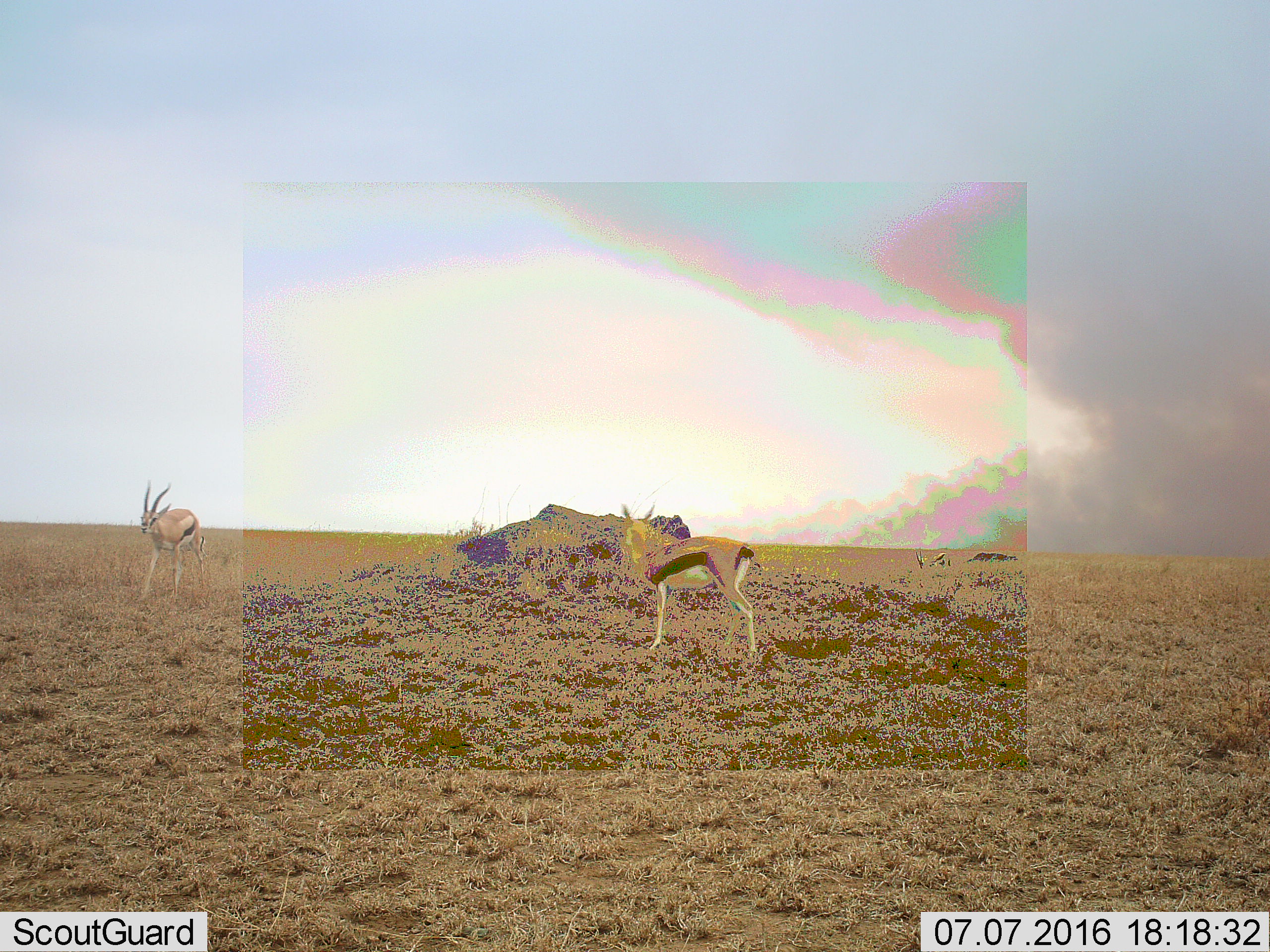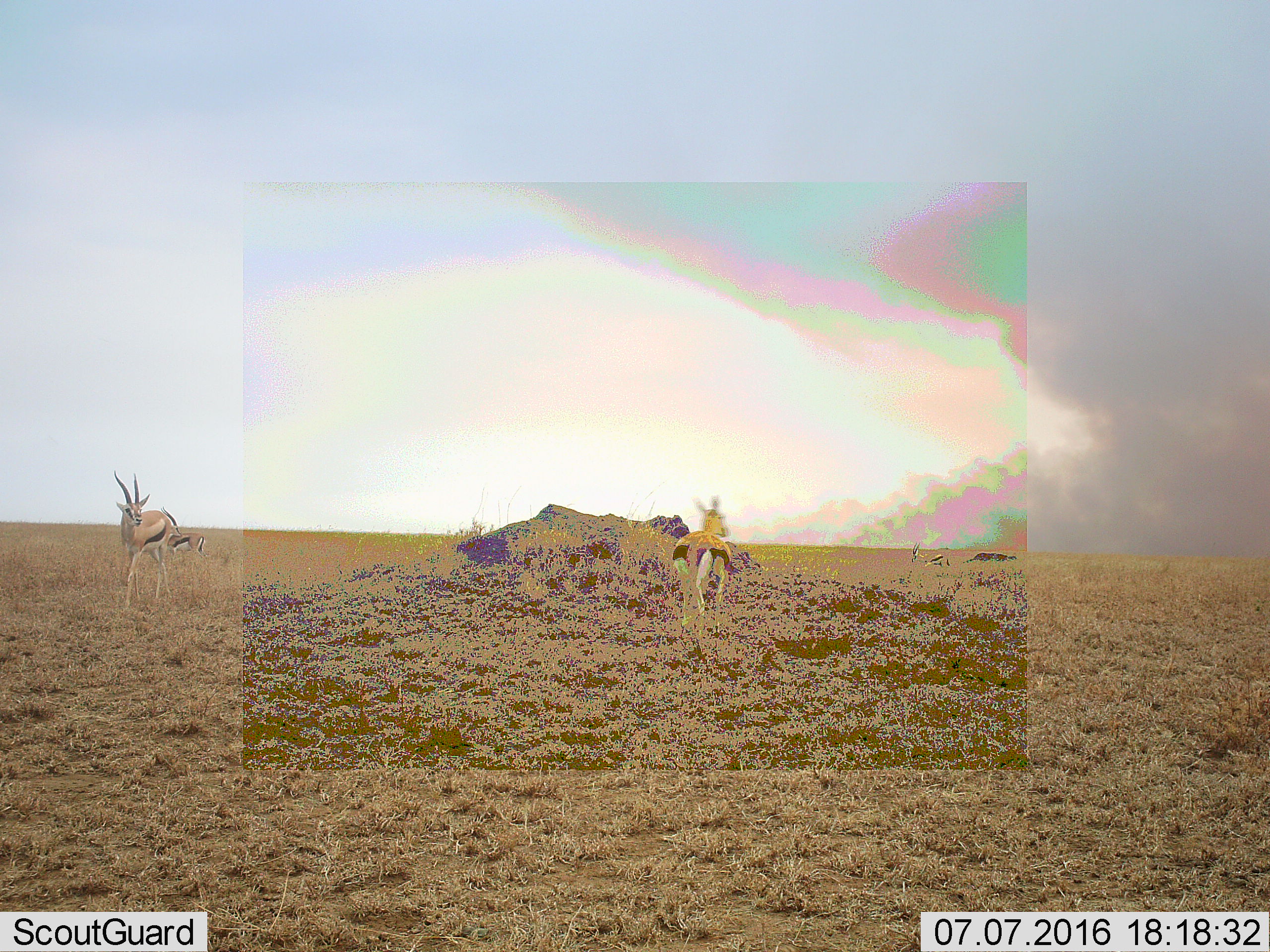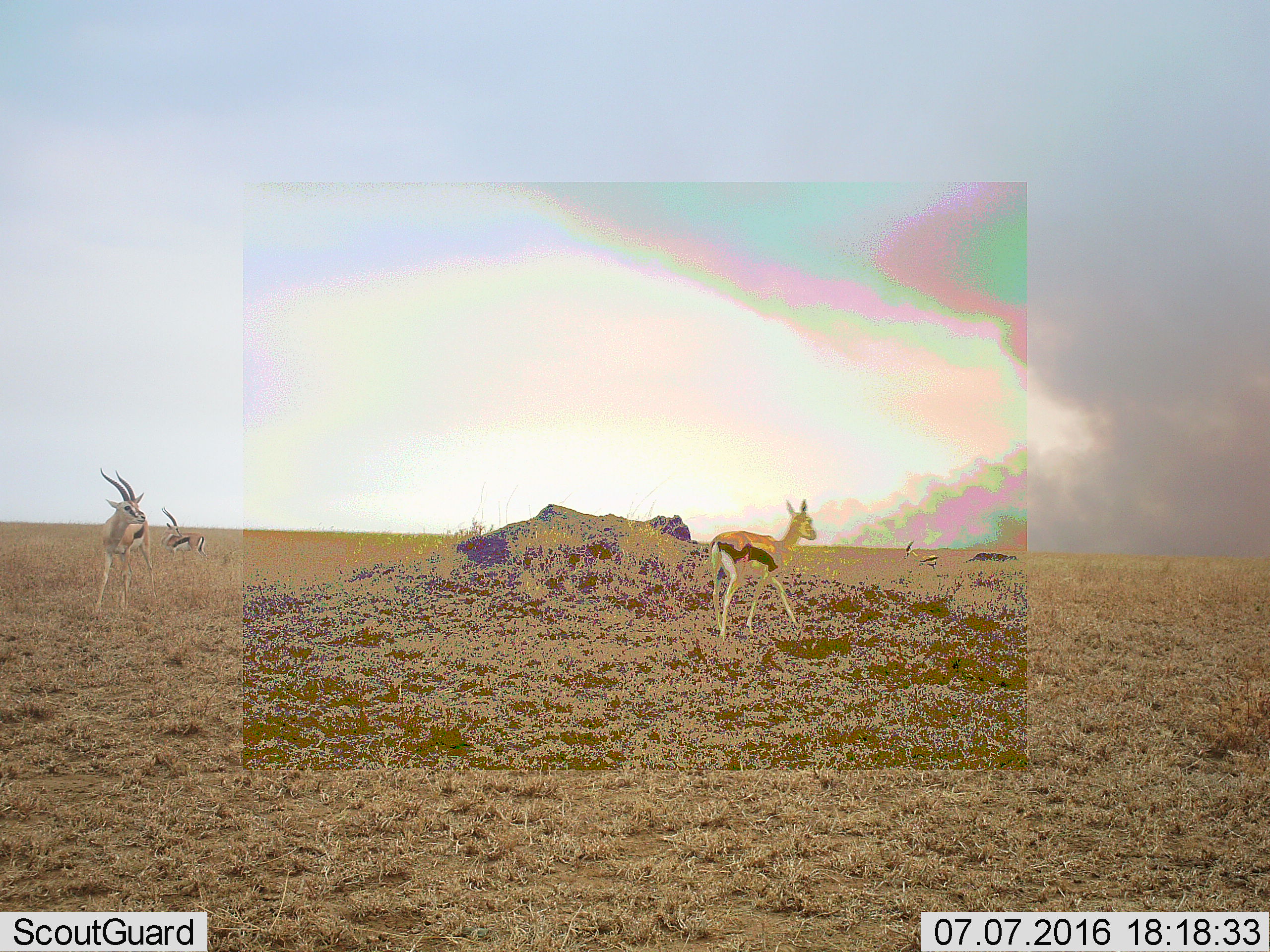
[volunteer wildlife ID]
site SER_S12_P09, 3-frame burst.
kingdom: Animalia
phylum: Chordata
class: Mammalia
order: Artiodactyla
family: Bovidae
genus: Eudorcas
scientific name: Eudorcas thomsonii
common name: thomson's gazelle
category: gazellethomsons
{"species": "gazellethomsons (thomson's gazelle) (Eudorcas thomsonii)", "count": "3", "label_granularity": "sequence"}